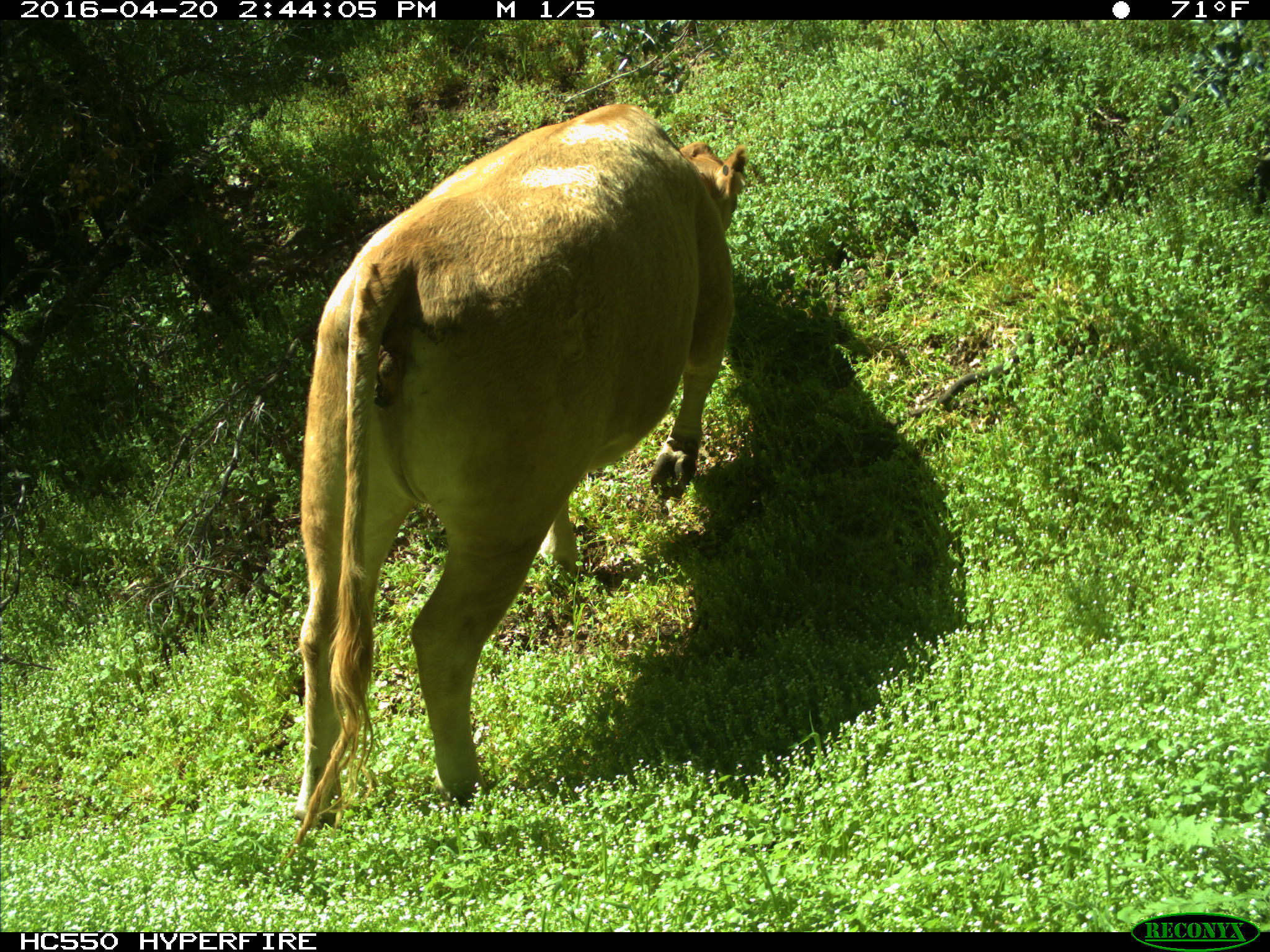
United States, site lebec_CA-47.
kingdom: Animalia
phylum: Chordata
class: Mammalia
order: Artiodactyla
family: Bovidae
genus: Bos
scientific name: Bos taurus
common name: domestic cow